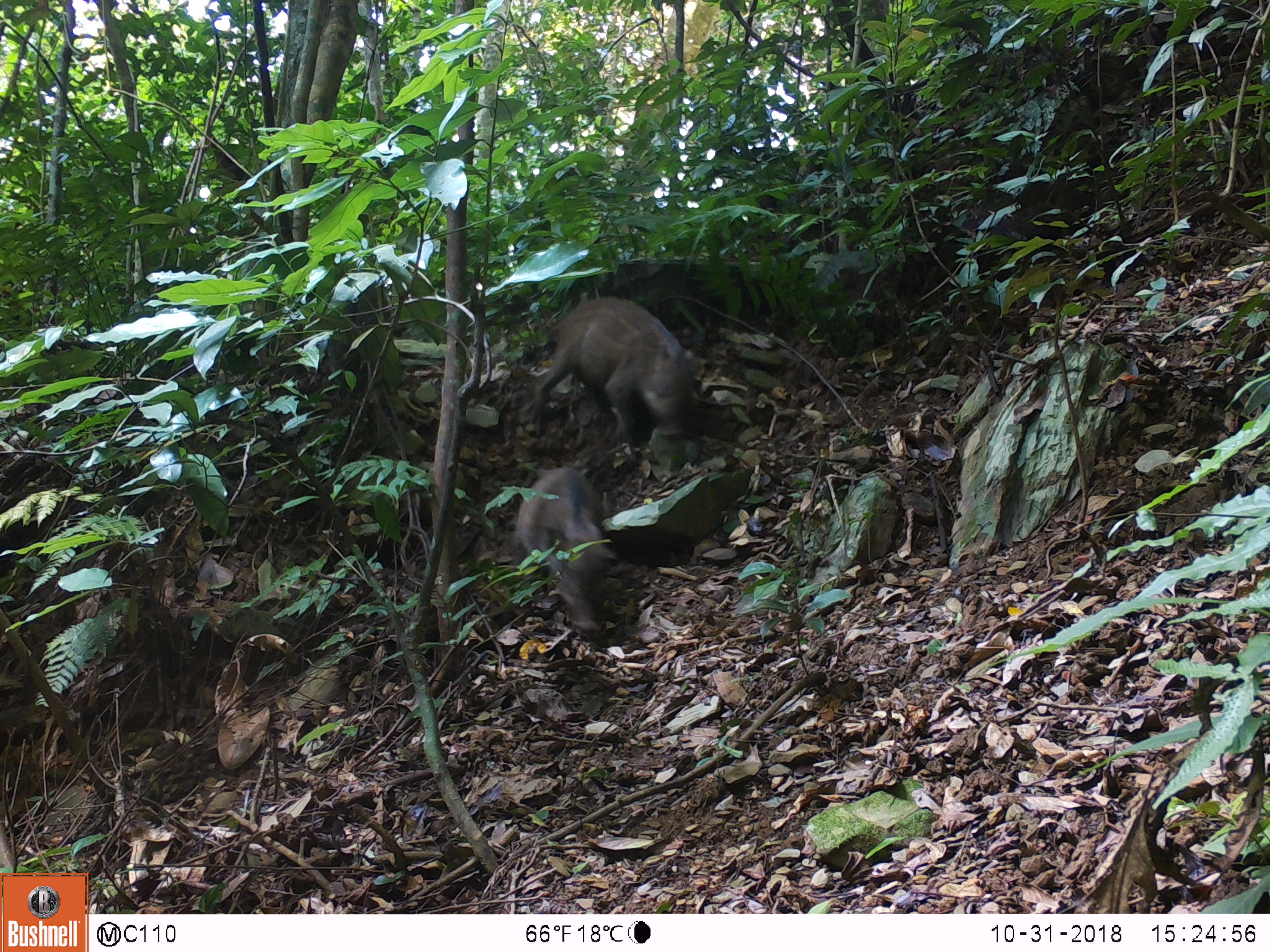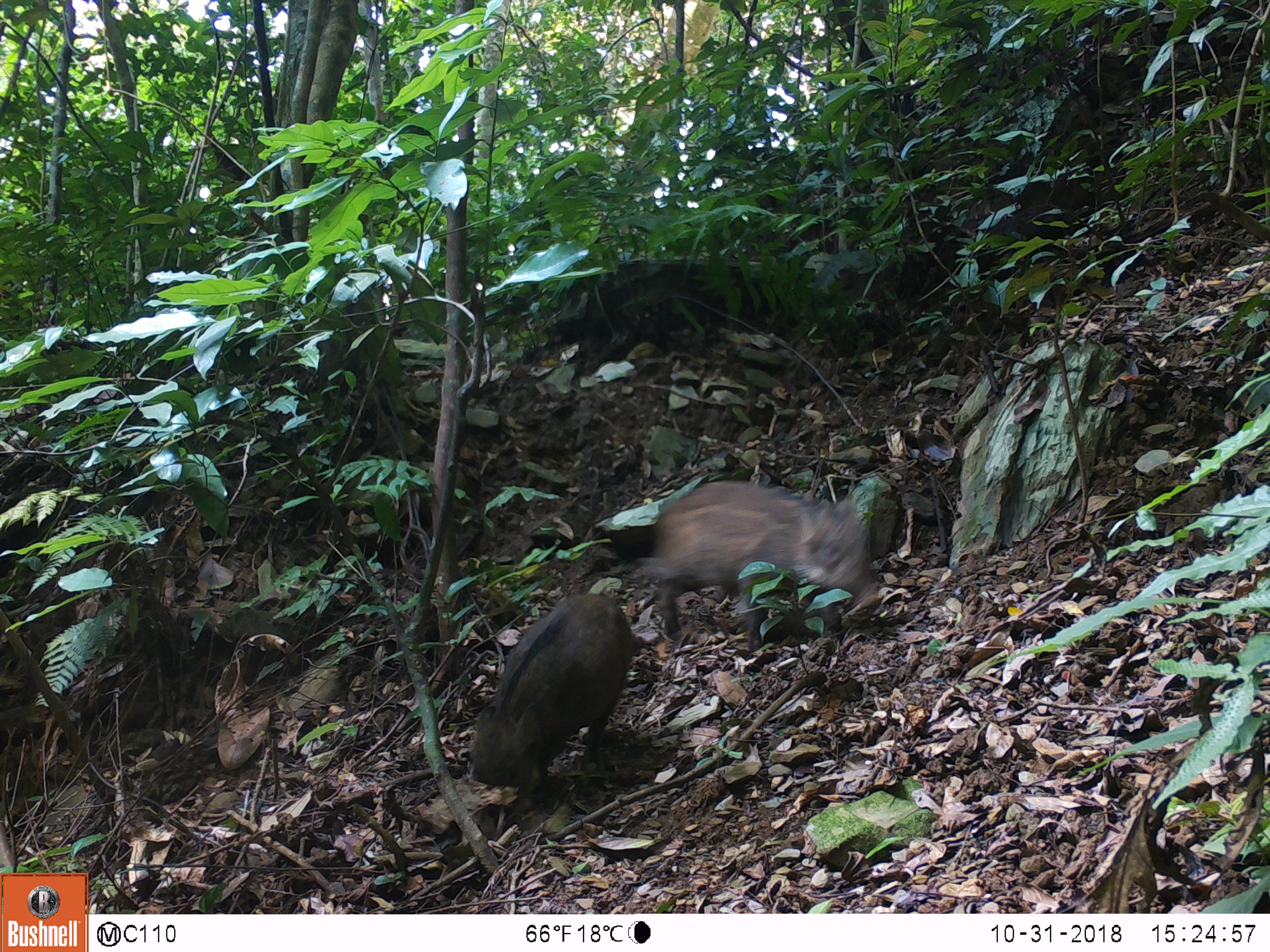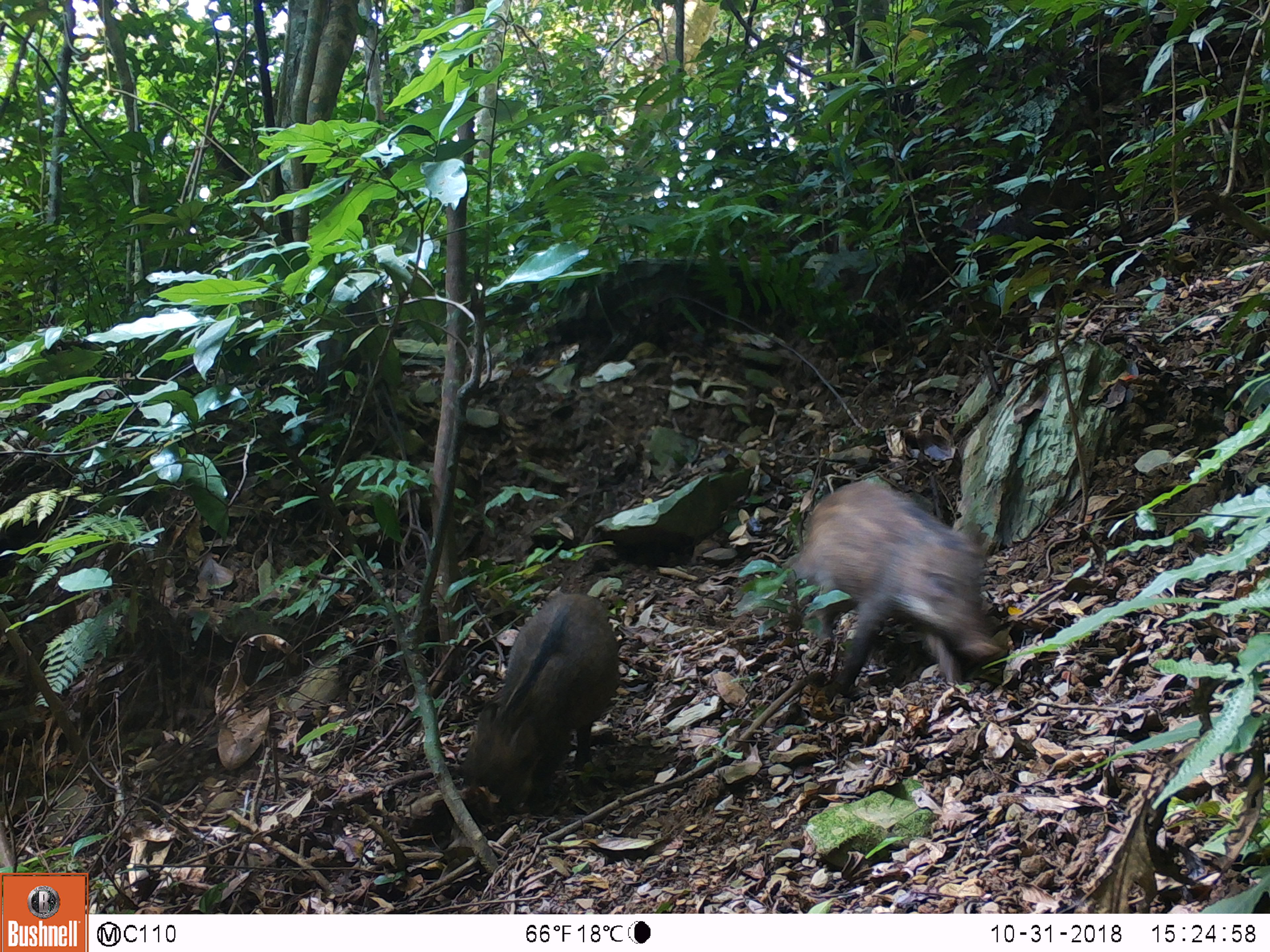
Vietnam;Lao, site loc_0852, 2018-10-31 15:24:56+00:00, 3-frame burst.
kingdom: Animalia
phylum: Chordata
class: Mammalia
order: Artiodactyla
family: Suidae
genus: Sus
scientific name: Sus scrofa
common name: eurasian wild pig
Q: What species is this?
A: Eurasian wild pig (Sus scrofa).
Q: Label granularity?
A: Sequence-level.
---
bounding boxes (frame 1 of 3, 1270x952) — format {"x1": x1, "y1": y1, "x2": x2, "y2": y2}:
eurasian wild pig: {"x1": 534, "y1": 295, "x2": 704, "y2": 443}; {"x1": 517, "y1": 466, "x2": 612, "y2": 637}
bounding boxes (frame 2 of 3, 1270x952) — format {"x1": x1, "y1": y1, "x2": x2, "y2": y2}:
eurasian wild pig: {"x1": 653, "y1": 482, "x2": 876, "y2": 648}; {"x1": 471, "y1": 593, "x2": 632, "y2": 788}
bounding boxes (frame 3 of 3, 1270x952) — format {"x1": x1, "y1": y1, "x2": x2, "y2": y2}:
eurasian wild pig: {"x1": 786, "y1": 478, "x2": 999, "y2": 696}; {"x1": 463, "y1": 593, "x2": 620, "y2": 811}